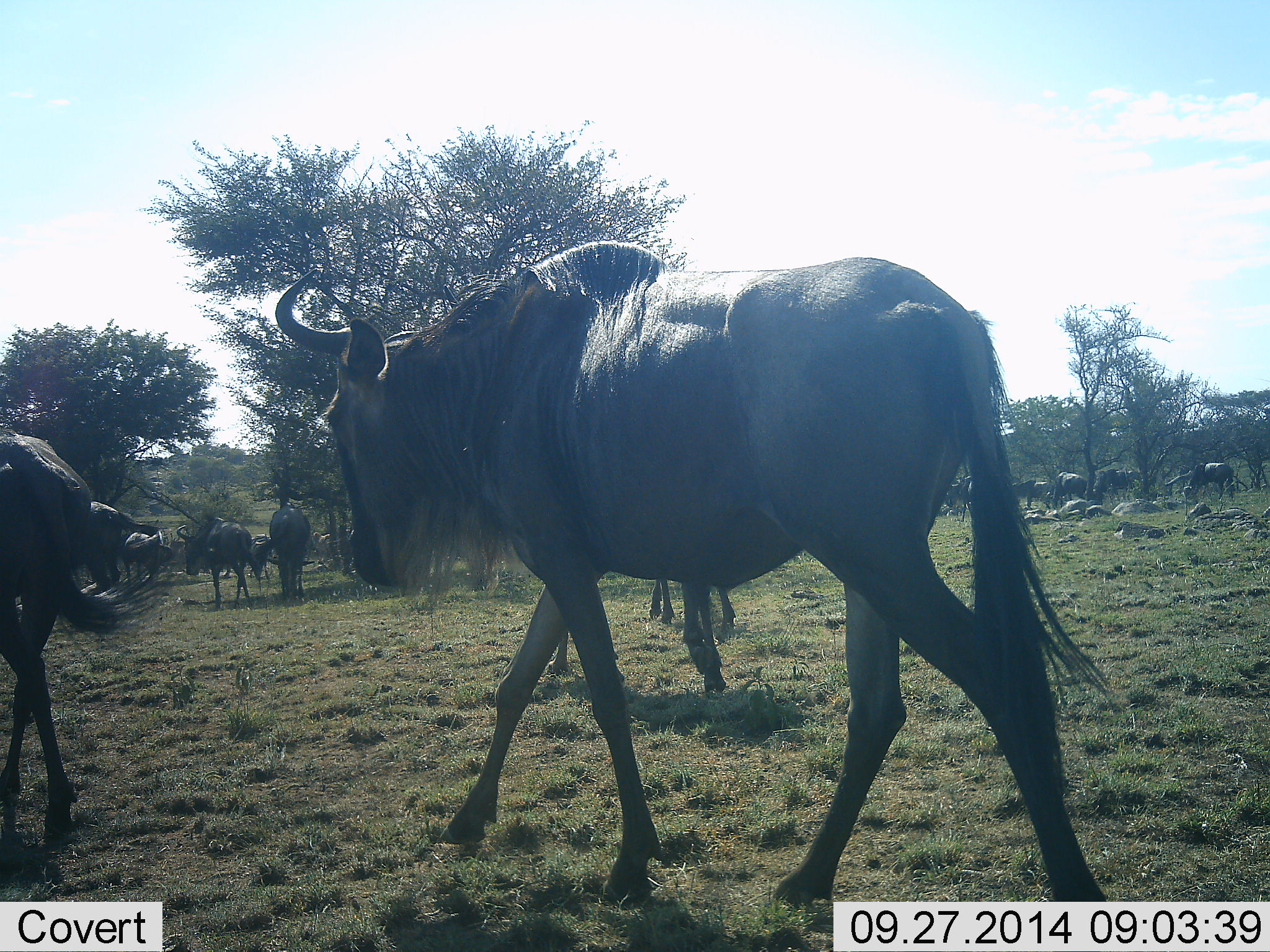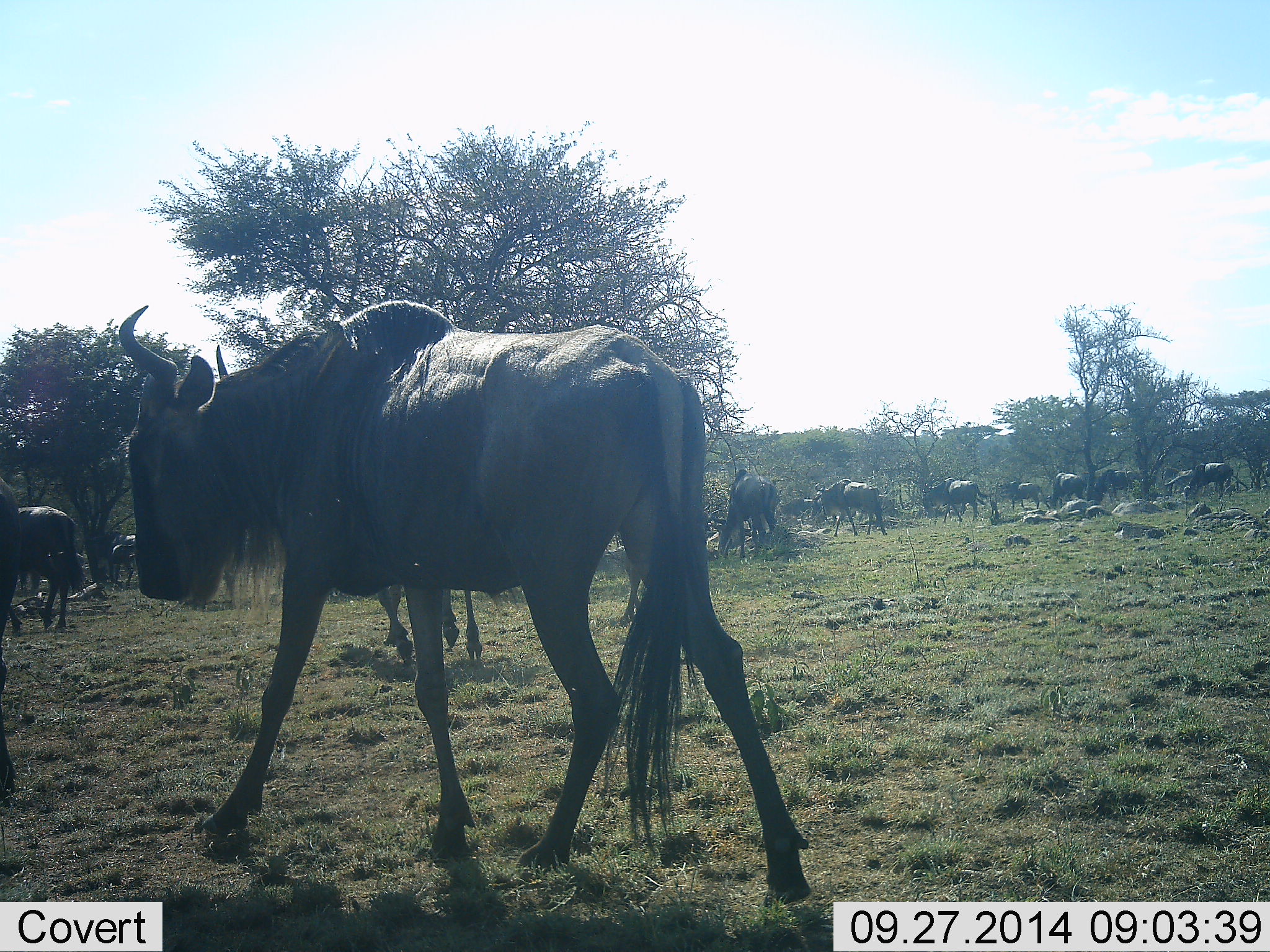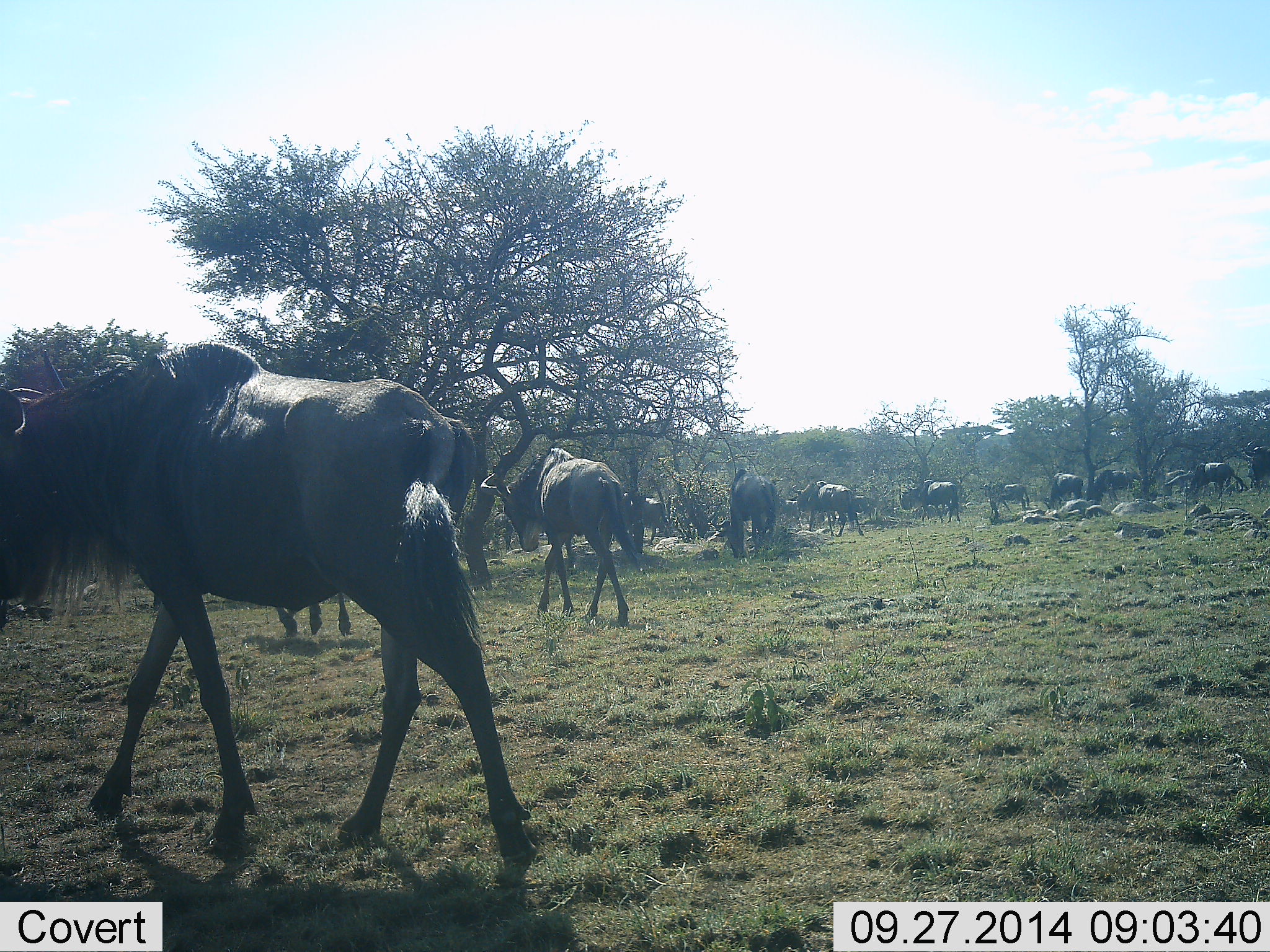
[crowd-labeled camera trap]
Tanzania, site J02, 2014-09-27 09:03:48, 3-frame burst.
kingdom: Animalia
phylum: Chordata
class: Mammalia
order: Artiodactyla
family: Bovidae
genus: Connochaetes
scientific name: Connochaetes taurinus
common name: blue wildebeest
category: wildebeest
Wildebeest (blue wildebeest) (Connochaetes taurinus), count 11-50. Behavior (volunteer vote fractions): standing 20%, resting 0%, moving 100%, interacting 10%. Young present (vote fraction): 0%. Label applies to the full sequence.